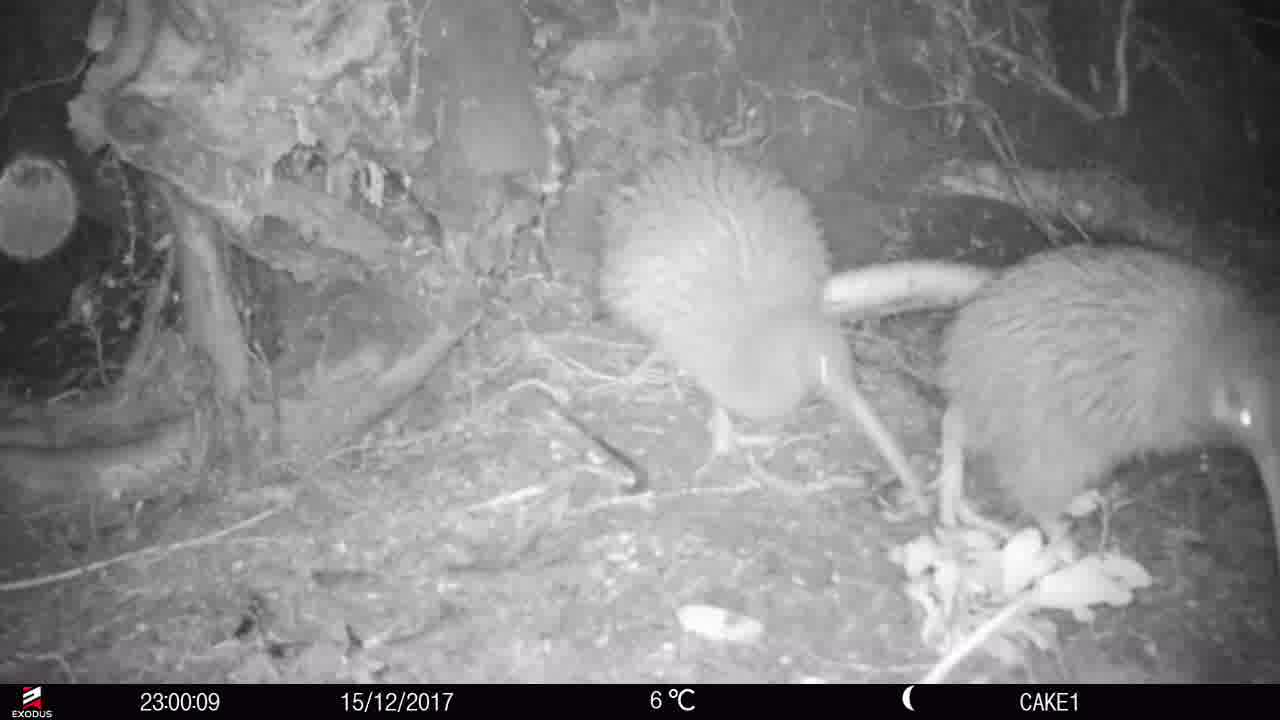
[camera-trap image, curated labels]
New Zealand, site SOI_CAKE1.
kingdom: Animalia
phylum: Chordata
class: Aves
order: Apterygiformes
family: Apterygidae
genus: Apteryx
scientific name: Apteryx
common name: kiwi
Kiwi (Apteryx).